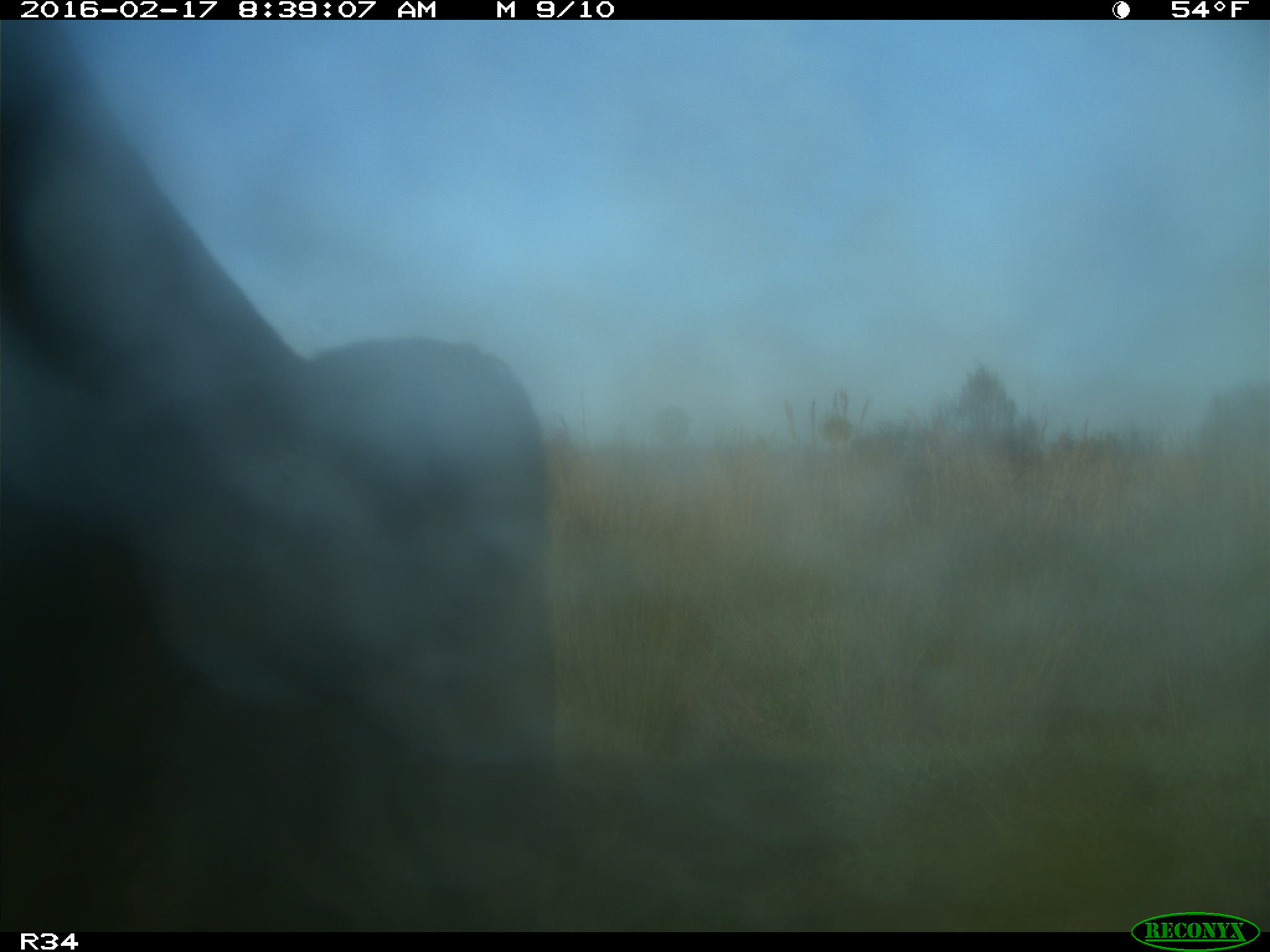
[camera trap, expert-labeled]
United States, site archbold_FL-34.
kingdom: Animalia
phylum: Chordata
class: Mammalia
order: Artiodactyla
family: Bovidae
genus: Bos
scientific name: Bos taurus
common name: domestic cow